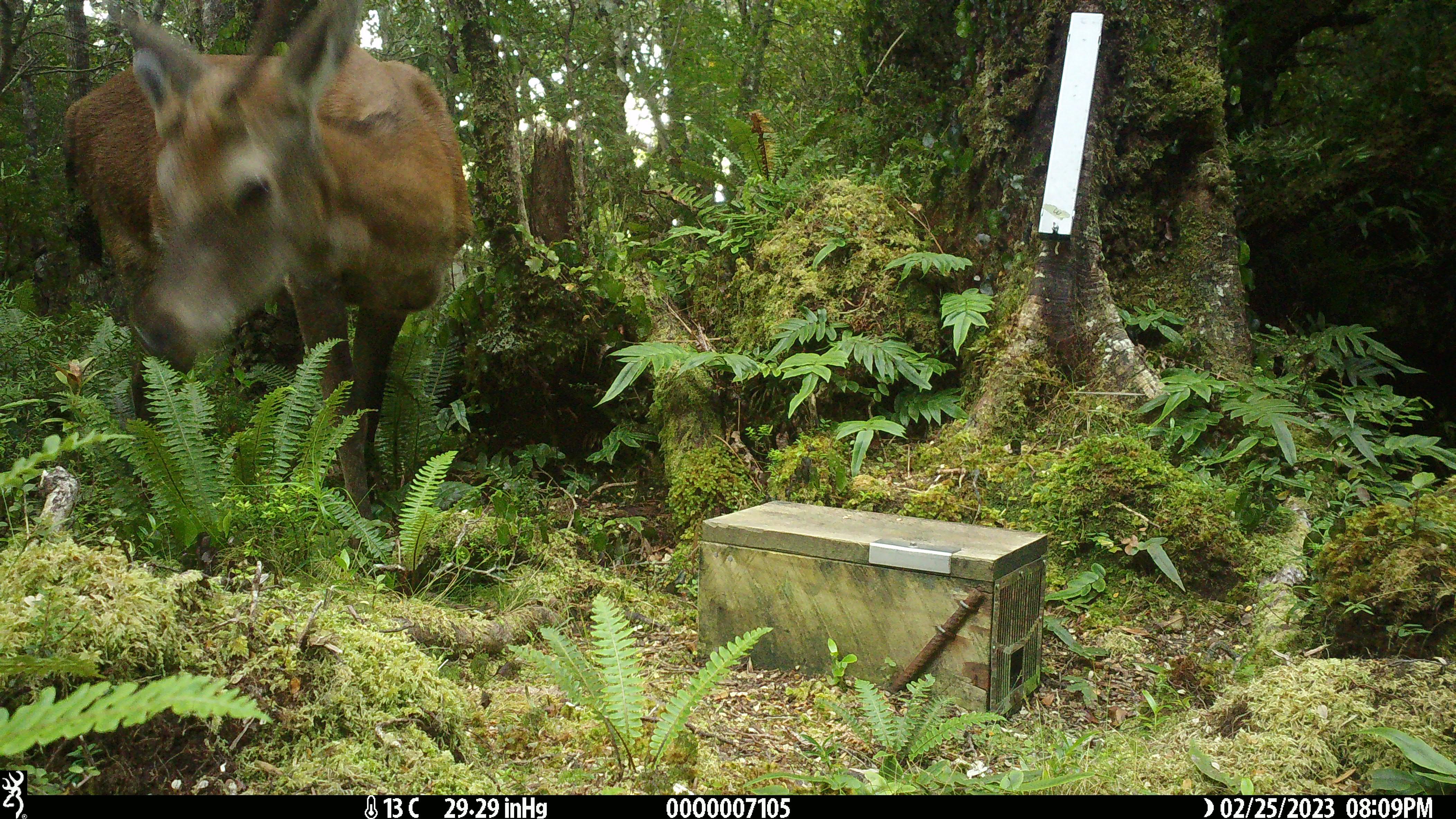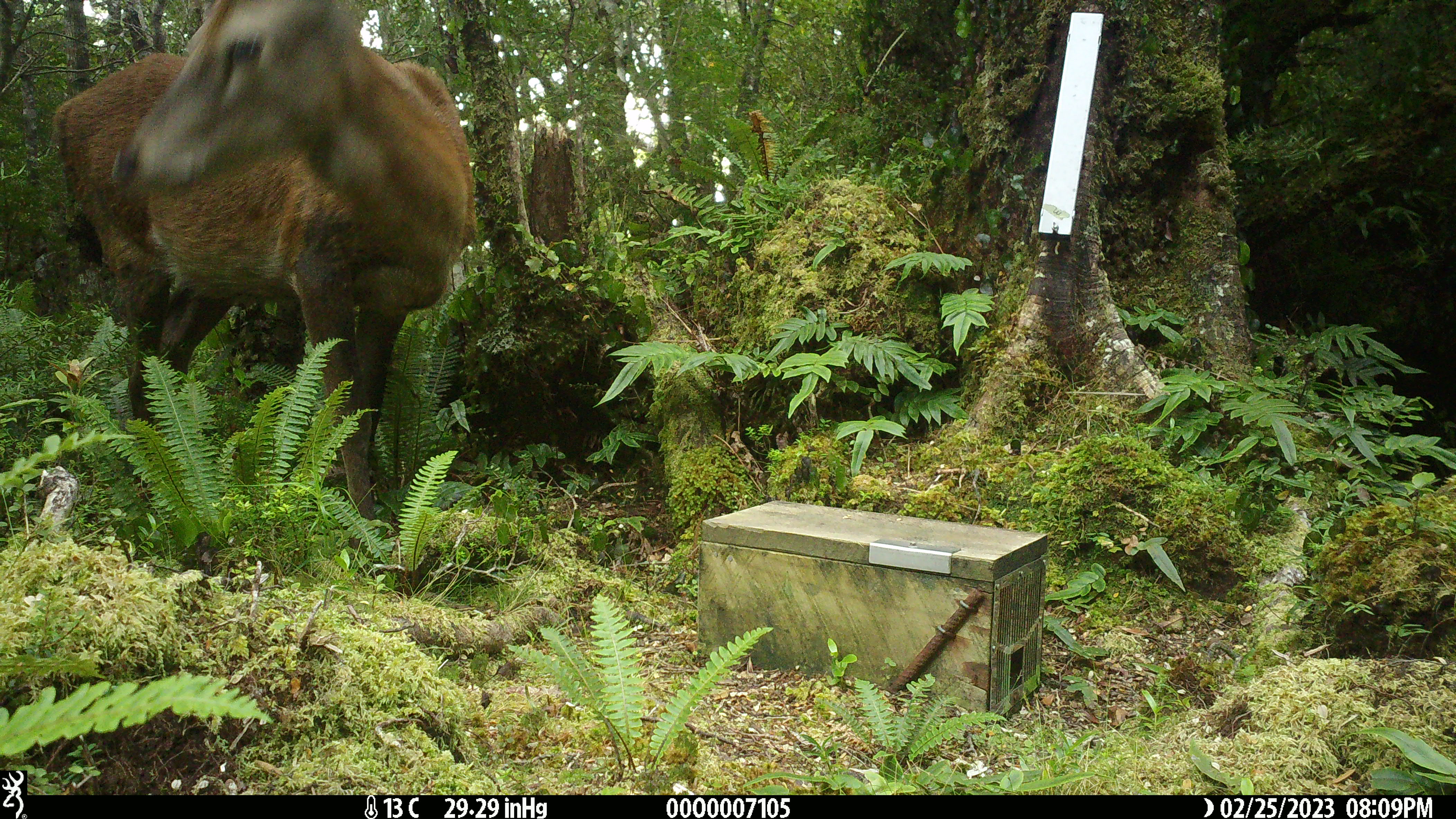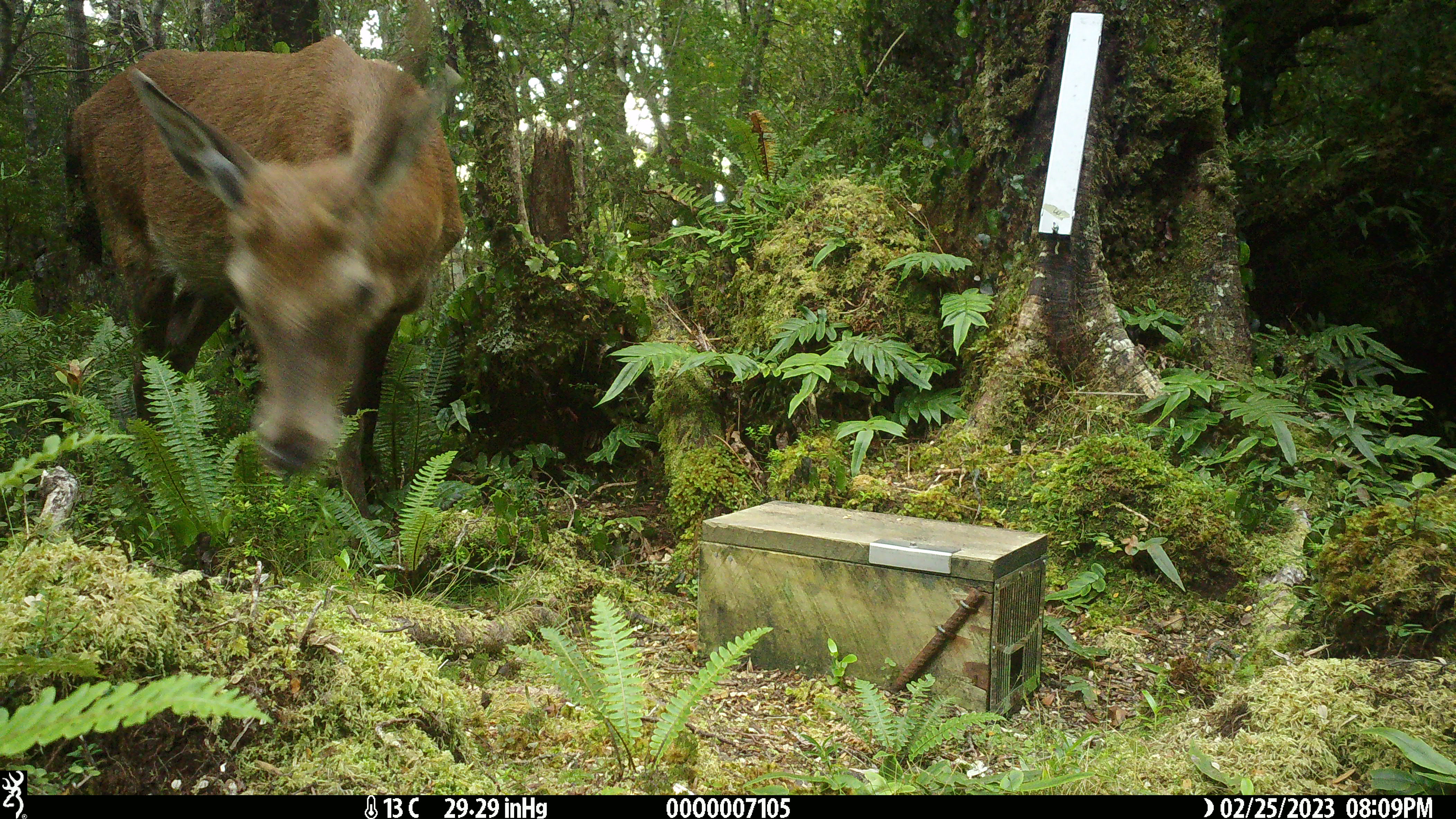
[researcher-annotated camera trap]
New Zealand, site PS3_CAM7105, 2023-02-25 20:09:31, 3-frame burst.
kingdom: Animalia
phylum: Chordata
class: Mammalia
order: Artiodactyla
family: Cervidae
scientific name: Cervidae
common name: deer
Deer (Cervidae).